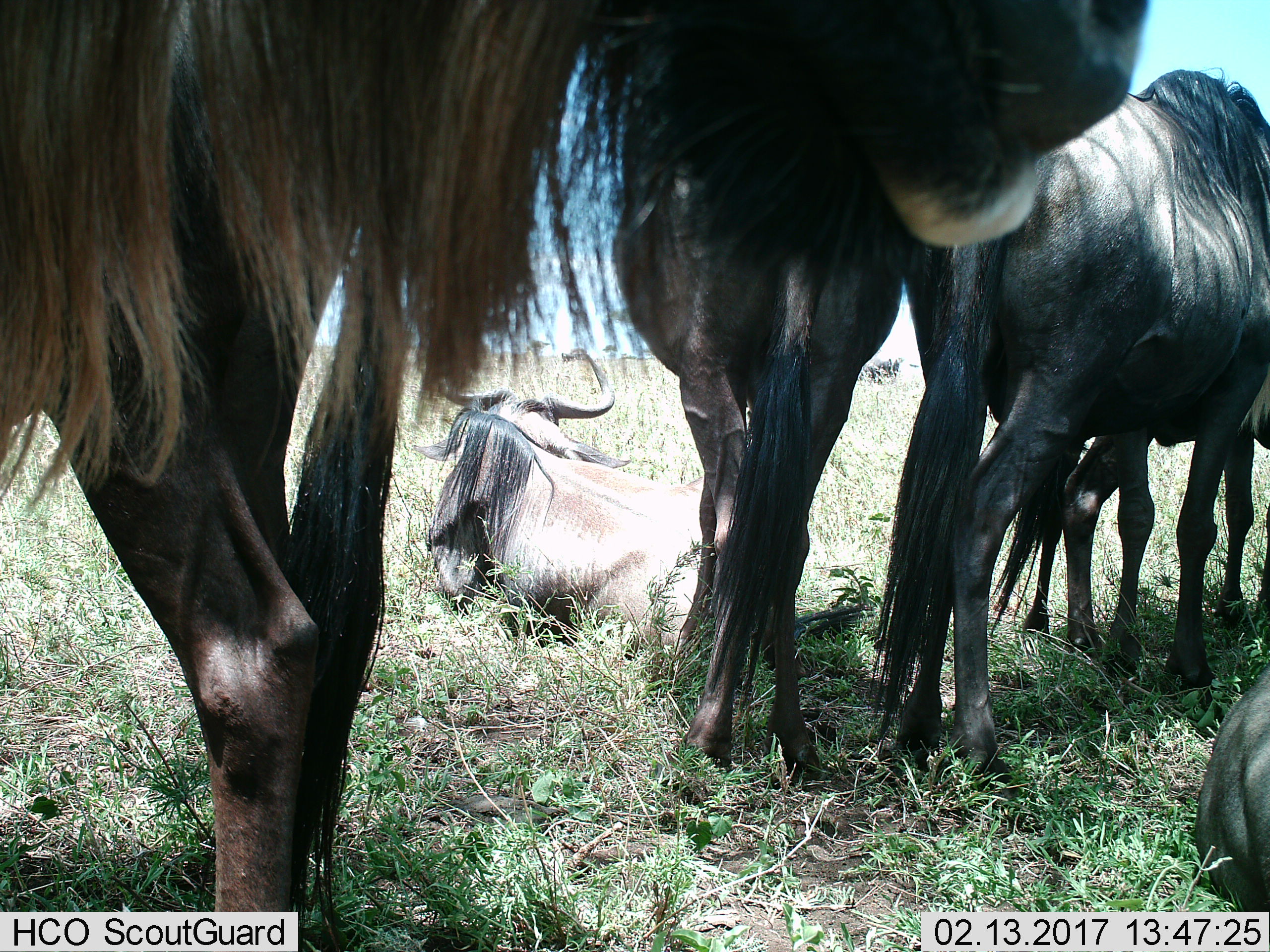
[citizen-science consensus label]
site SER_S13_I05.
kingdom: Animalia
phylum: Chordata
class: Mammalia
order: Artiodactyla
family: Bovidae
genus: Connochaetes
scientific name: Connochaetes taurinus taurinus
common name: blue wildebeest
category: wildebeestblue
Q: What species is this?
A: Wildebeestblue (blue wildebeest) (Connochaetes taurinus taurinus).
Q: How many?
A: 6.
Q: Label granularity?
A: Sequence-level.